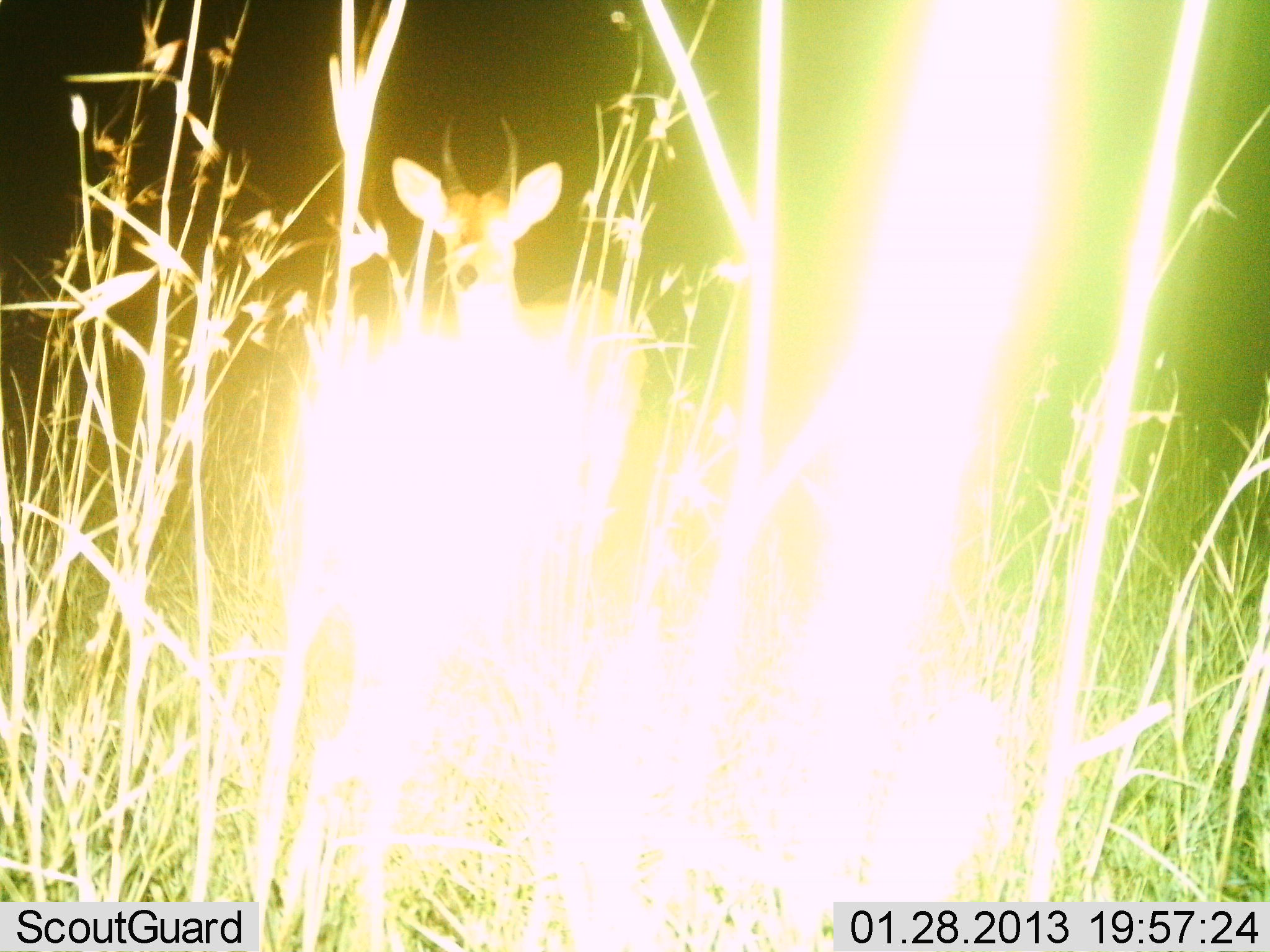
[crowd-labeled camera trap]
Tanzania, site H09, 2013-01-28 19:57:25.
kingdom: Animalia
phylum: Chordata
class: Mammalia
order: Artiodactyla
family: Bovidae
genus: Redunca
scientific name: Redunca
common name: reedbuck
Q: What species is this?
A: Reedbuck (Redunca).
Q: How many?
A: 1.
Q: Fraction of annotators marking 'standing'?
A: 94%.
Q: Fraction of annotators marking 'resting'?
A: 0%.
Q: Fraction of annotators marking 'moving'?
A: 6%.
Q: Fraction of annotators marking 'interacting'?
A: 0%.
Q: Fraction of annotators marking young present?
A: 0%.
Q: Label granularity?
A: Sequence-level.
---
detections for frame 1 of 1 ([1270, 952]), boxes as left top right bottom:
animal: 387 106 650 593